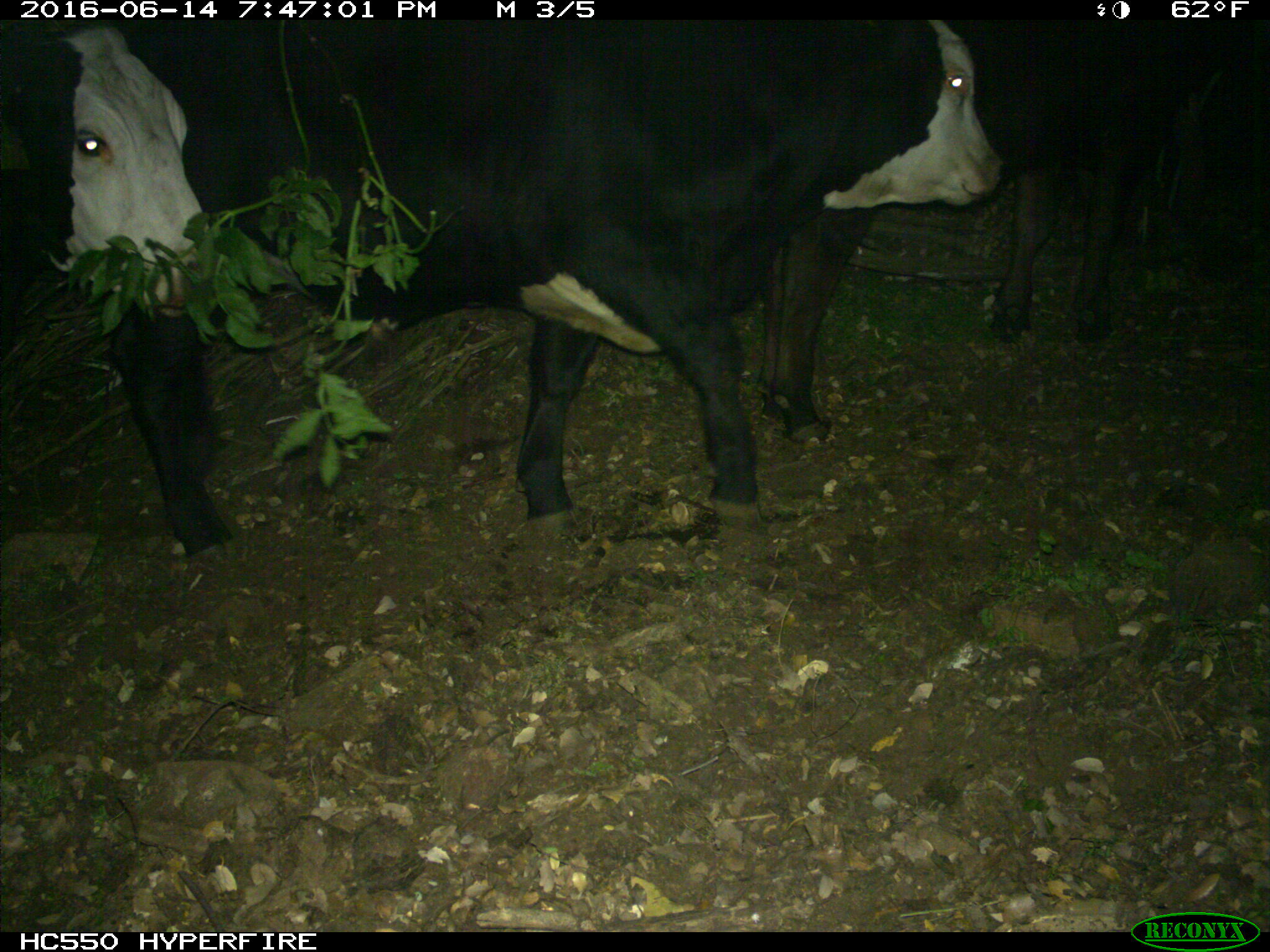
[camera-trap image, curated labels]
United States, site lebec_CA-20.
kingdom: Animalia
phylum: Chordata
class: Mammalia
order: Artiodactyla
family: Bovidae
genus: Bos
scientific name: Bos taurus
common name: domestic cow